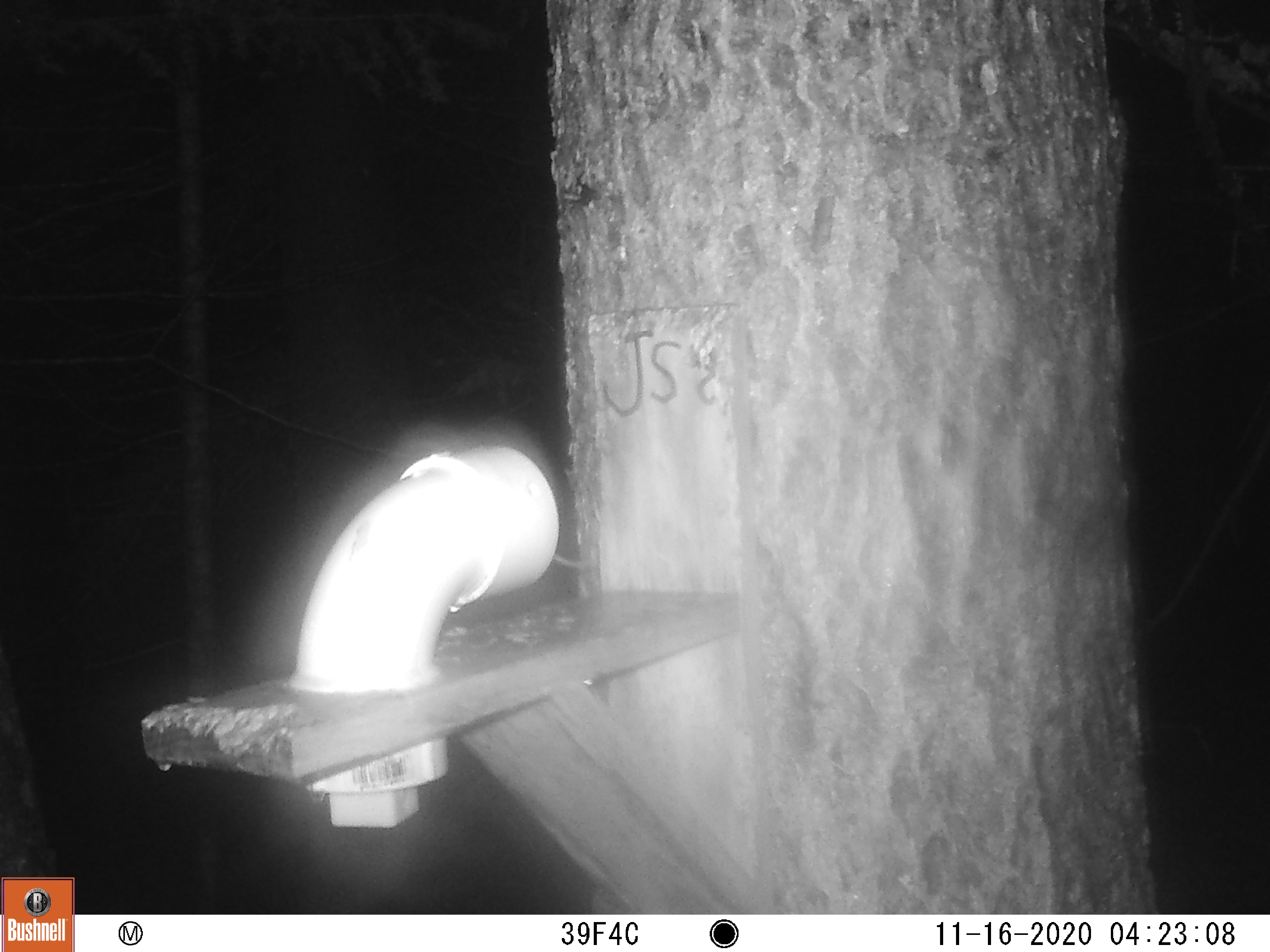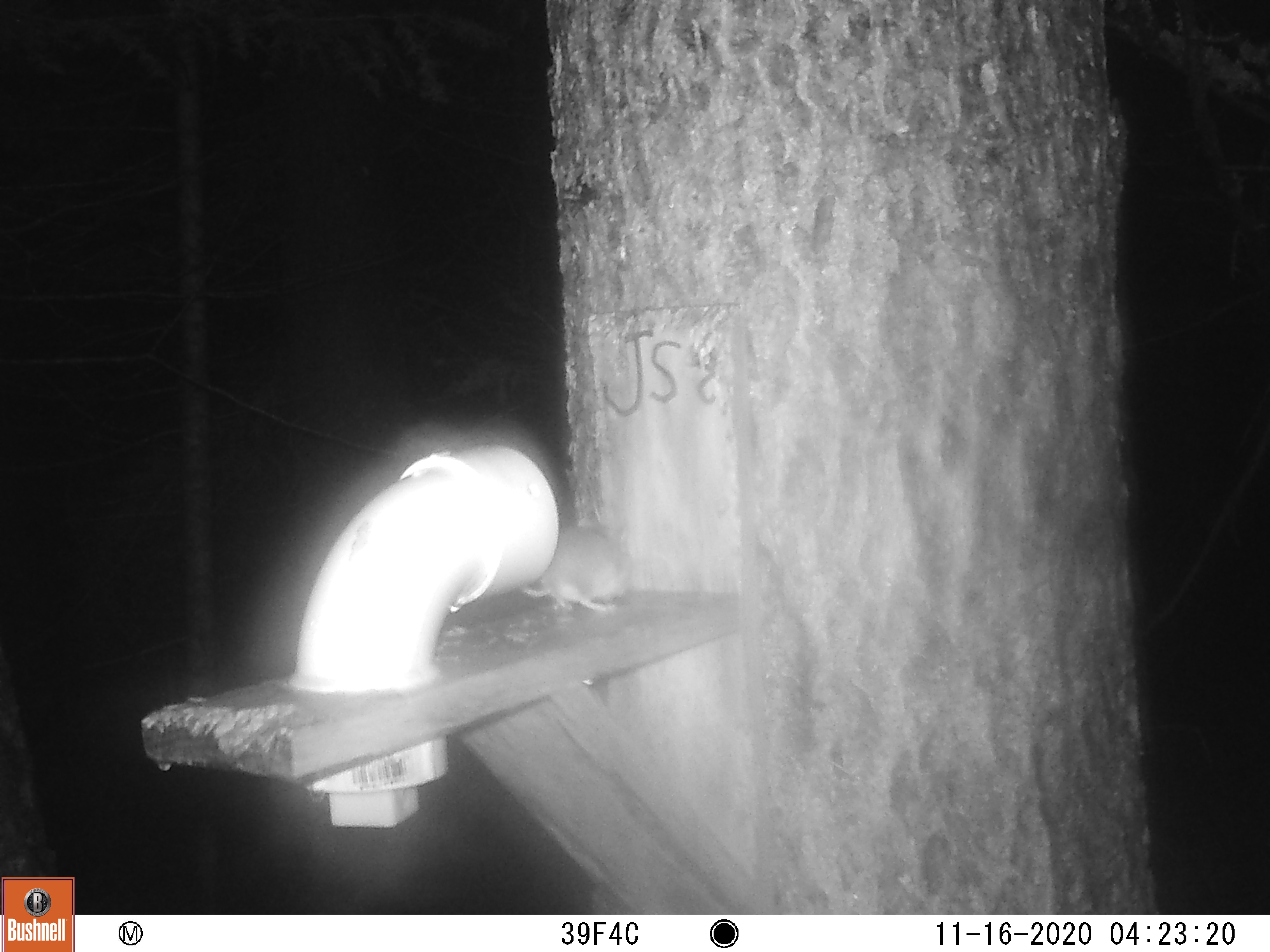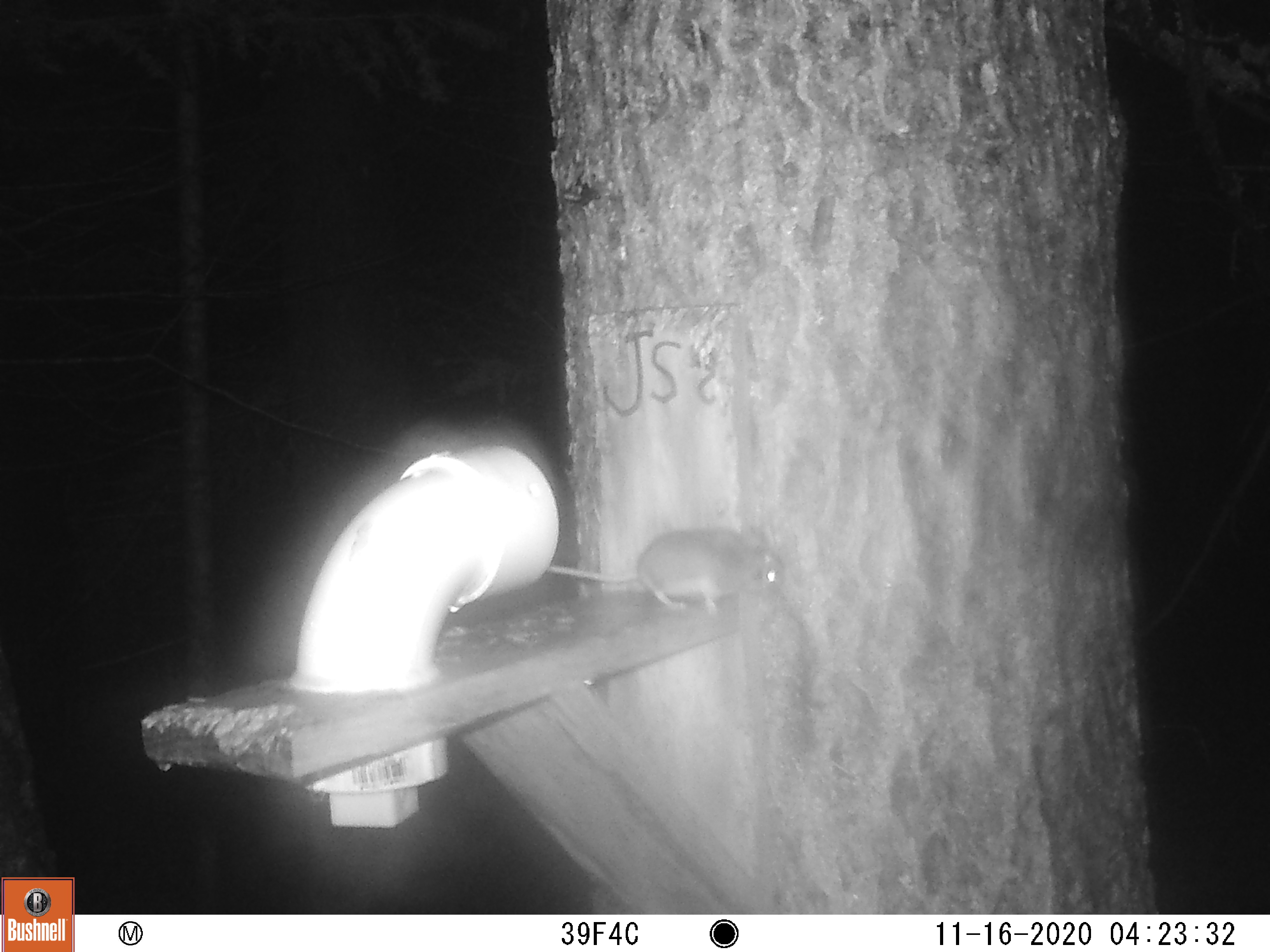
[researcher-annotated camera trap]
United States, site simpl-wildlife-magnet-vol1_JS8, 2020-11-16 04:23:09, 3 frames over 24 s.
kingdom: Animalia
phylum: Chordata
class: Mammalia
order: Rodentia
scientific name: Rodentia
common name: mouse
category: mouse sp.